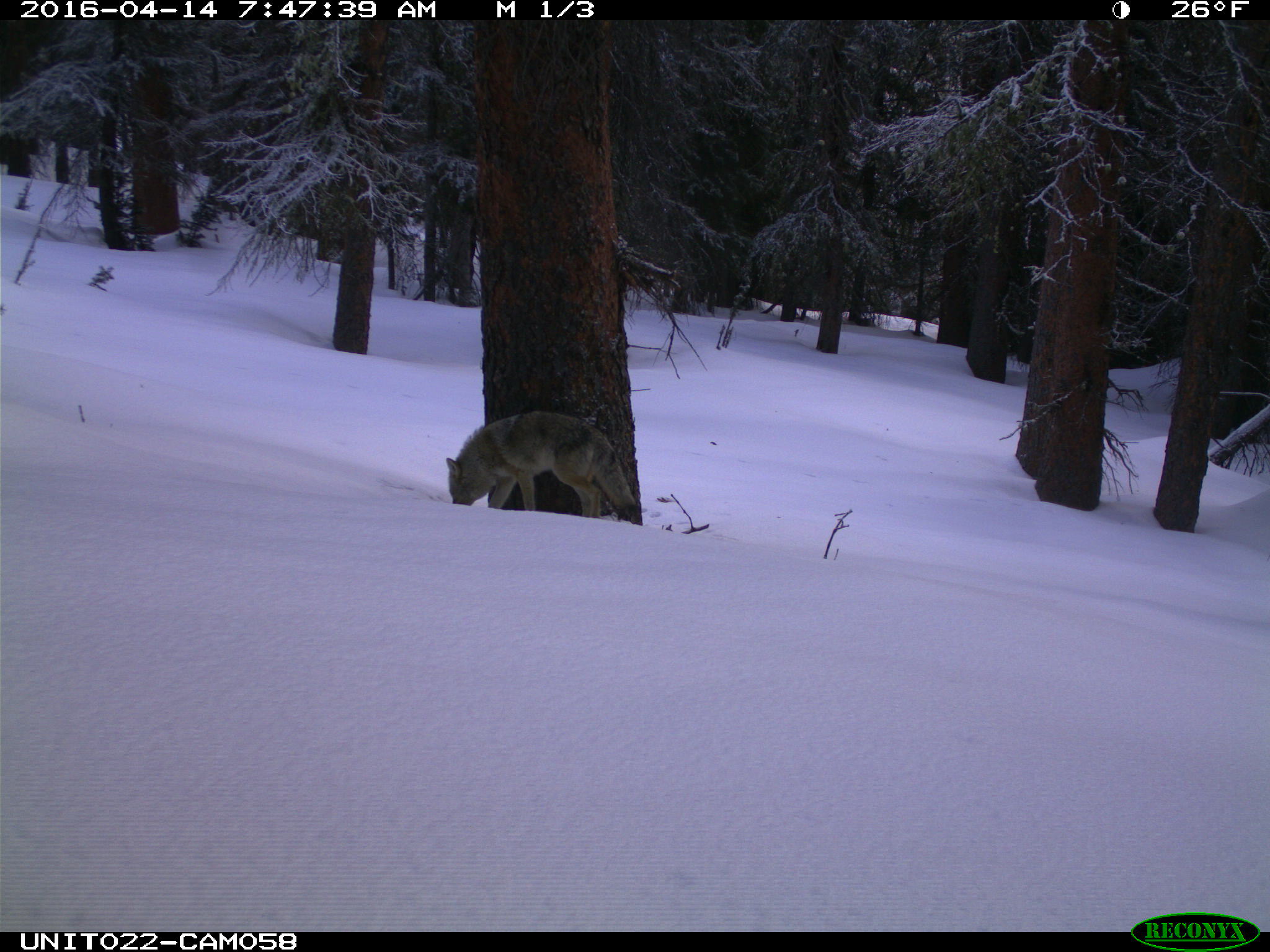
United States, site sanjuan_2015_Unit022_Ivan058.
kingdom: Animalia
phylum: Chordata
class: Mammalia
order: Carnivora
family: Canidae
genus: Canis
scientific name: Canis latrans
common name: coyote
Canis latrans (coyote).